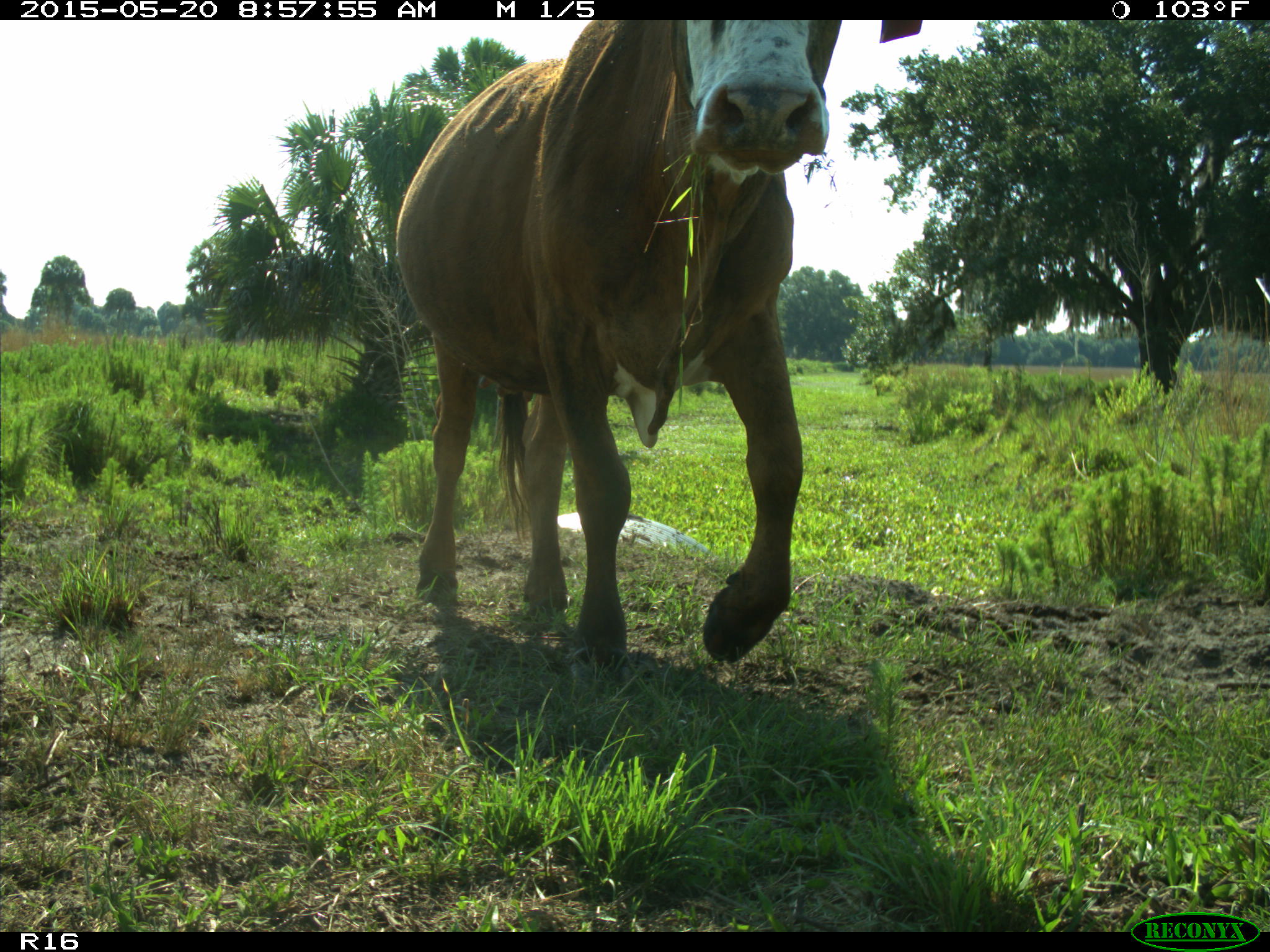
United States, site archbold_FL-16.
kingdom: Animalia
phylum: Chordata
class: Mammalia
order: Artiodactyla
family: Bovidae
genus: Bos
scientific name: Bos taurus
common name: domestic cow